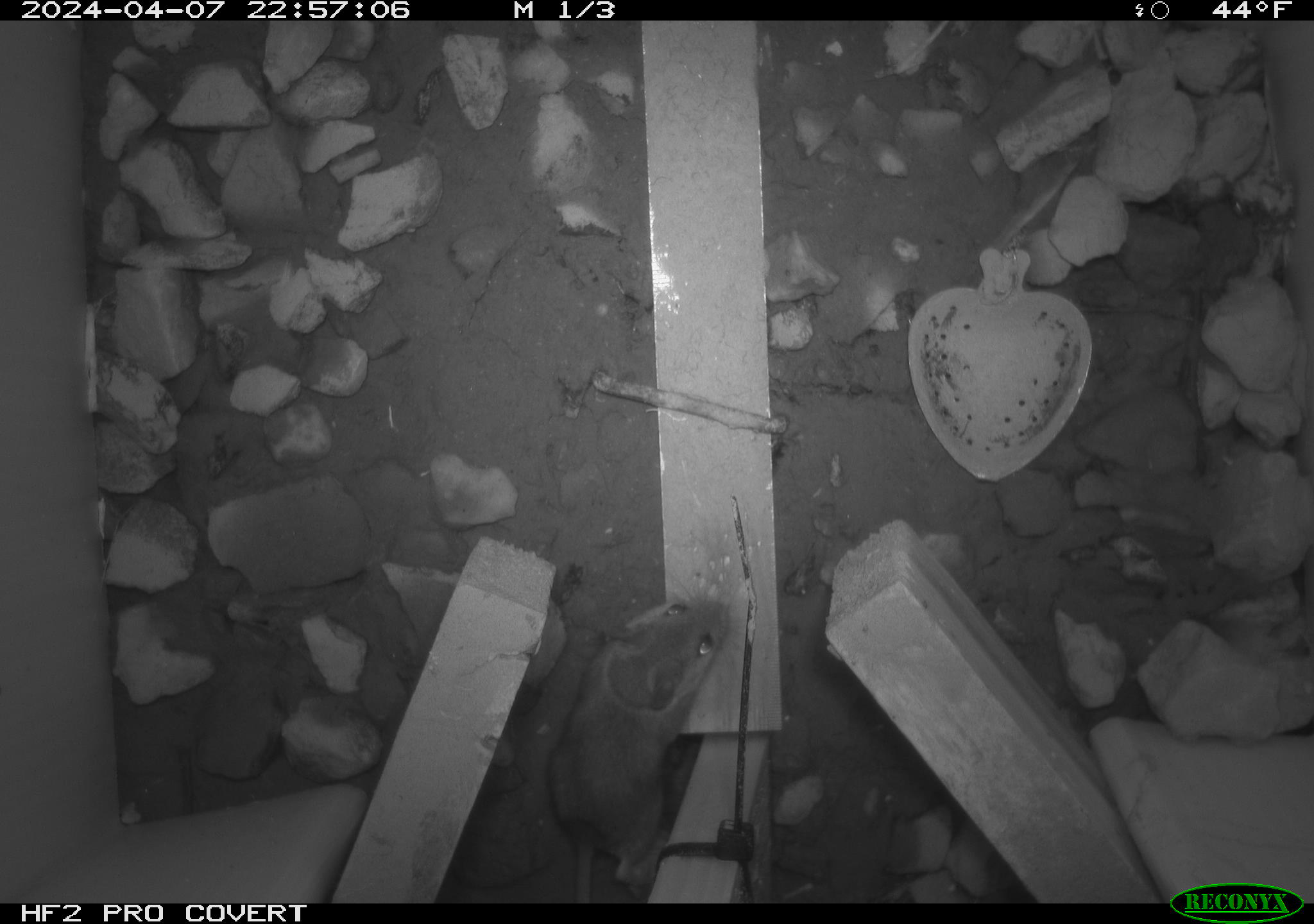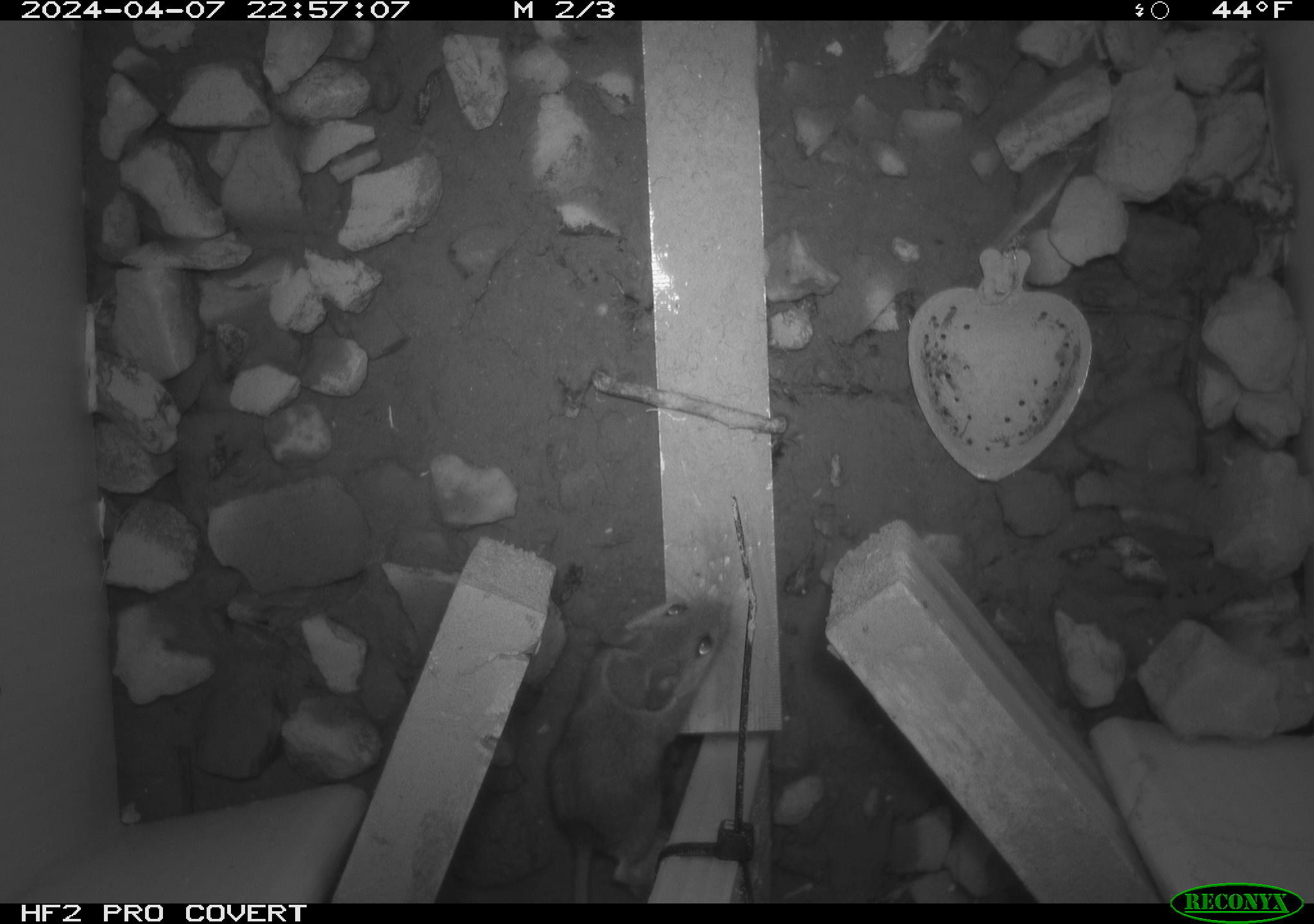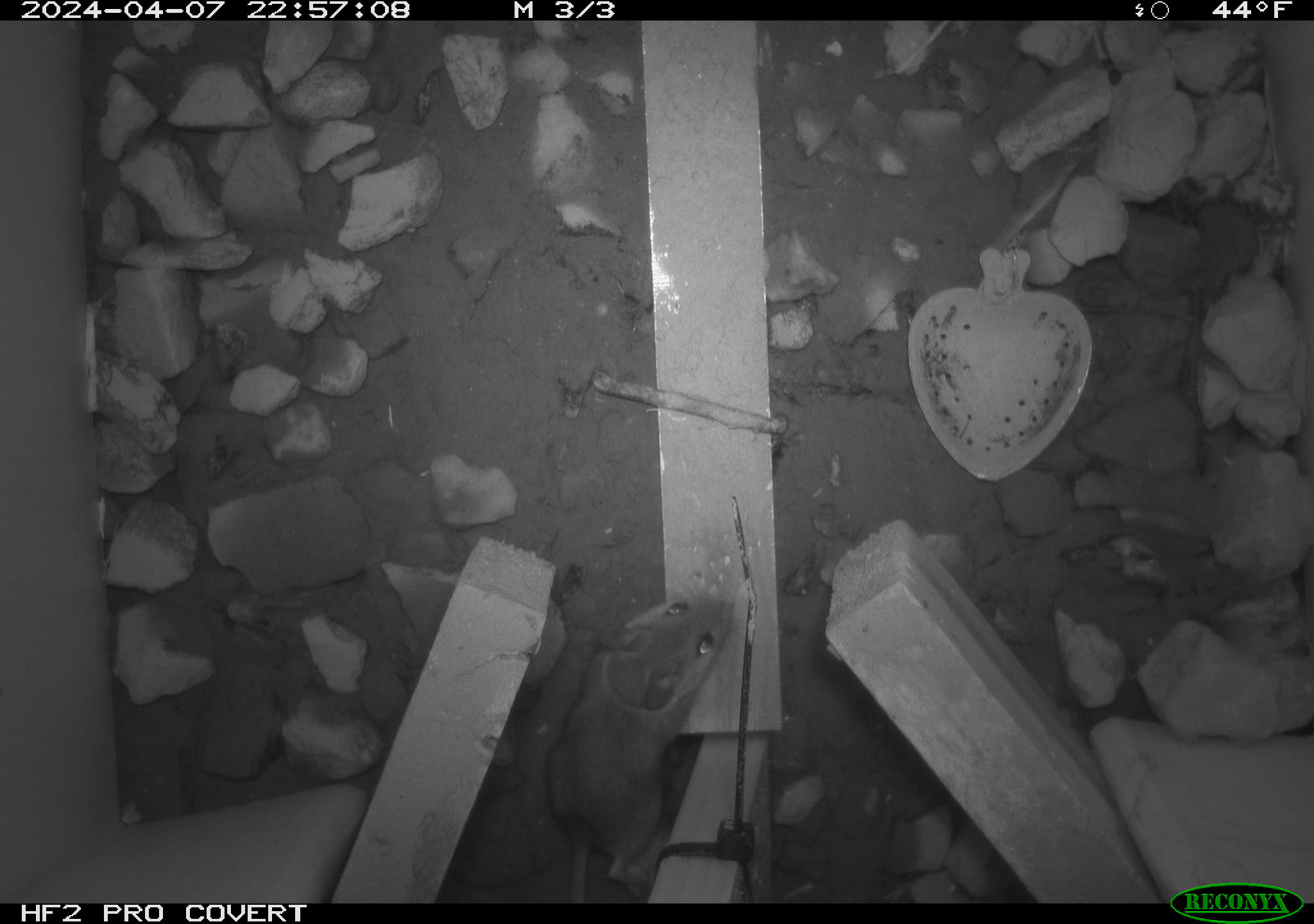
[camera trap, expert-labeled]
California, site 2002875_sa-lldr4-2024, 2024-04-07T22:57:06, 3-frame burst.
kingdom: Animalia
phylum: Chordata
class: Mammalia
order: Rodentia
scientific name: Rodentia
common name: mouse species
Mouse species (Rodentia).